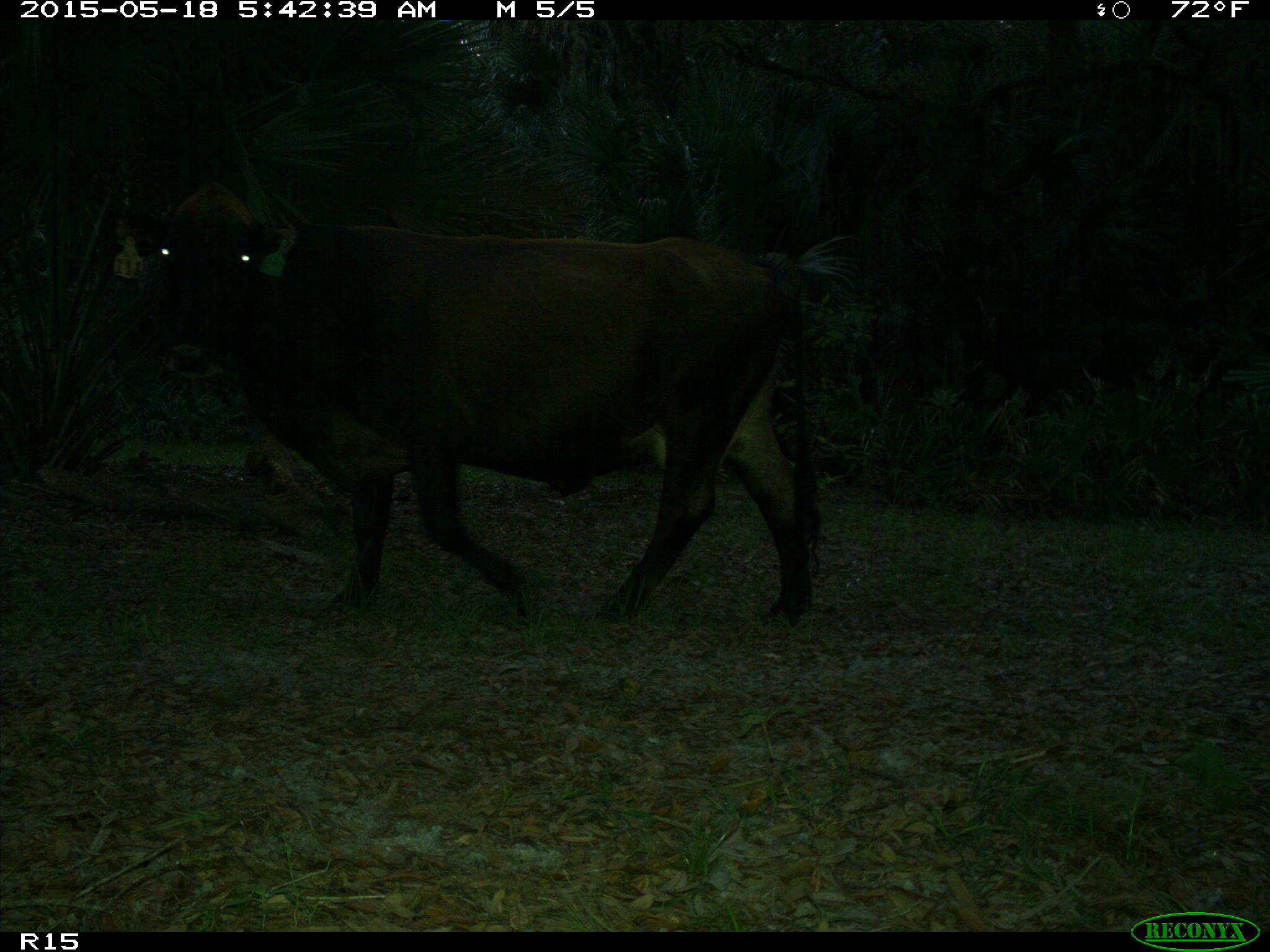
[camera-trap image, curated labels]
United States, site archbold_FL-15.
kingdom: Animalia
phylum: Chordata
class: Mammalia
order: Artiodactyla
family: Bovidae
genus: Bos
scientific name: Bos taurus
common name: domestic cow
Bos taurus (domestic cow).